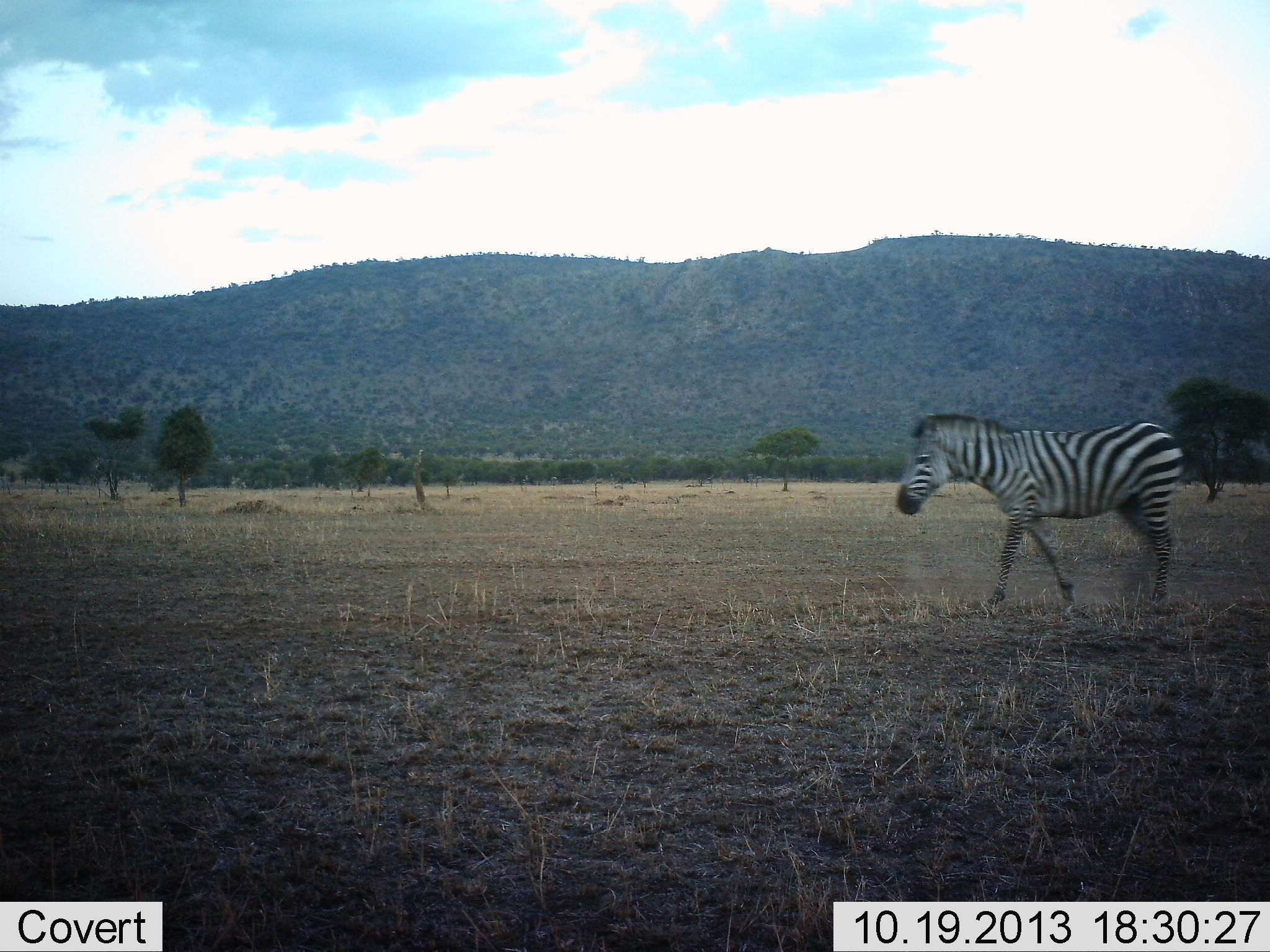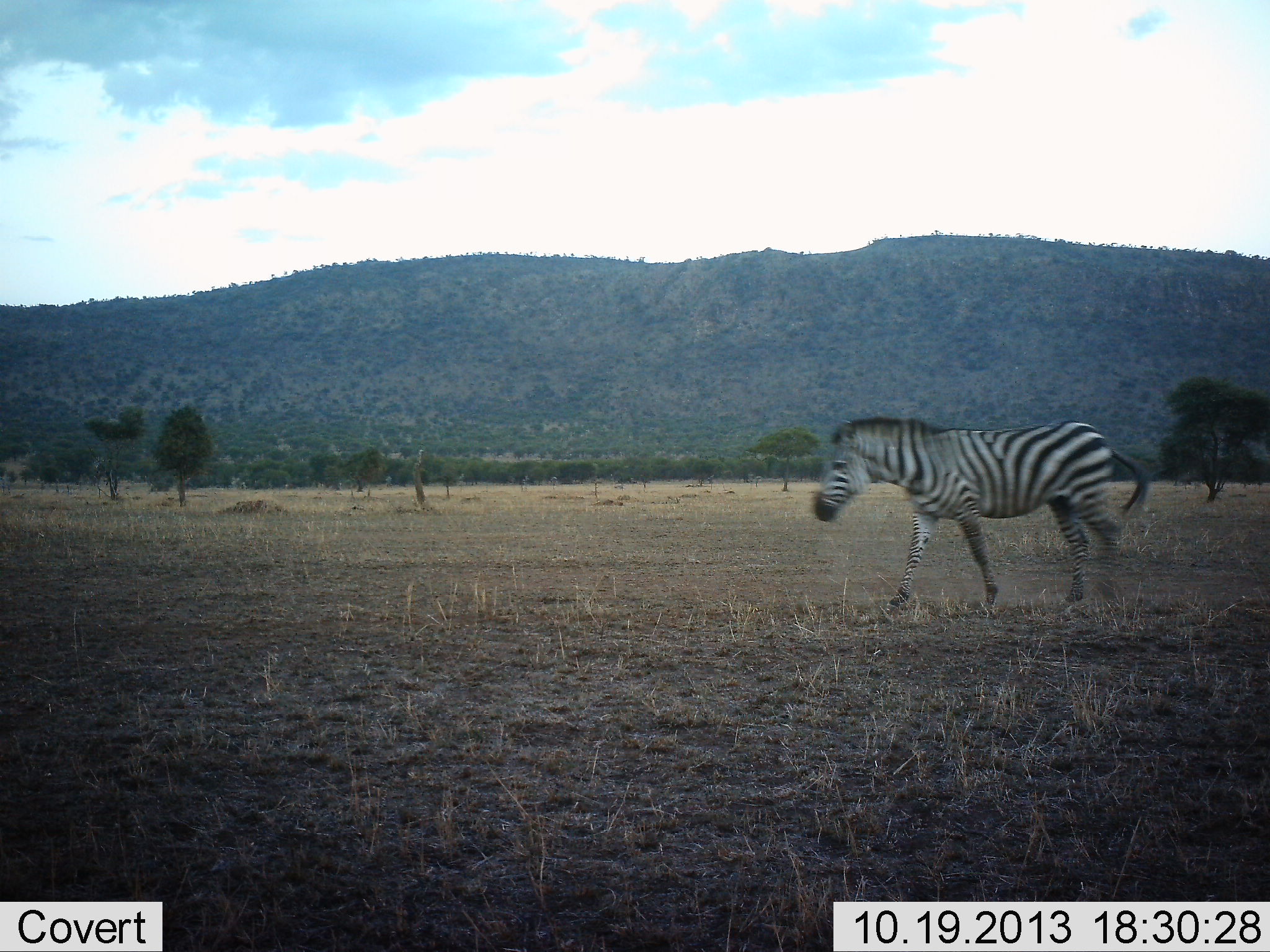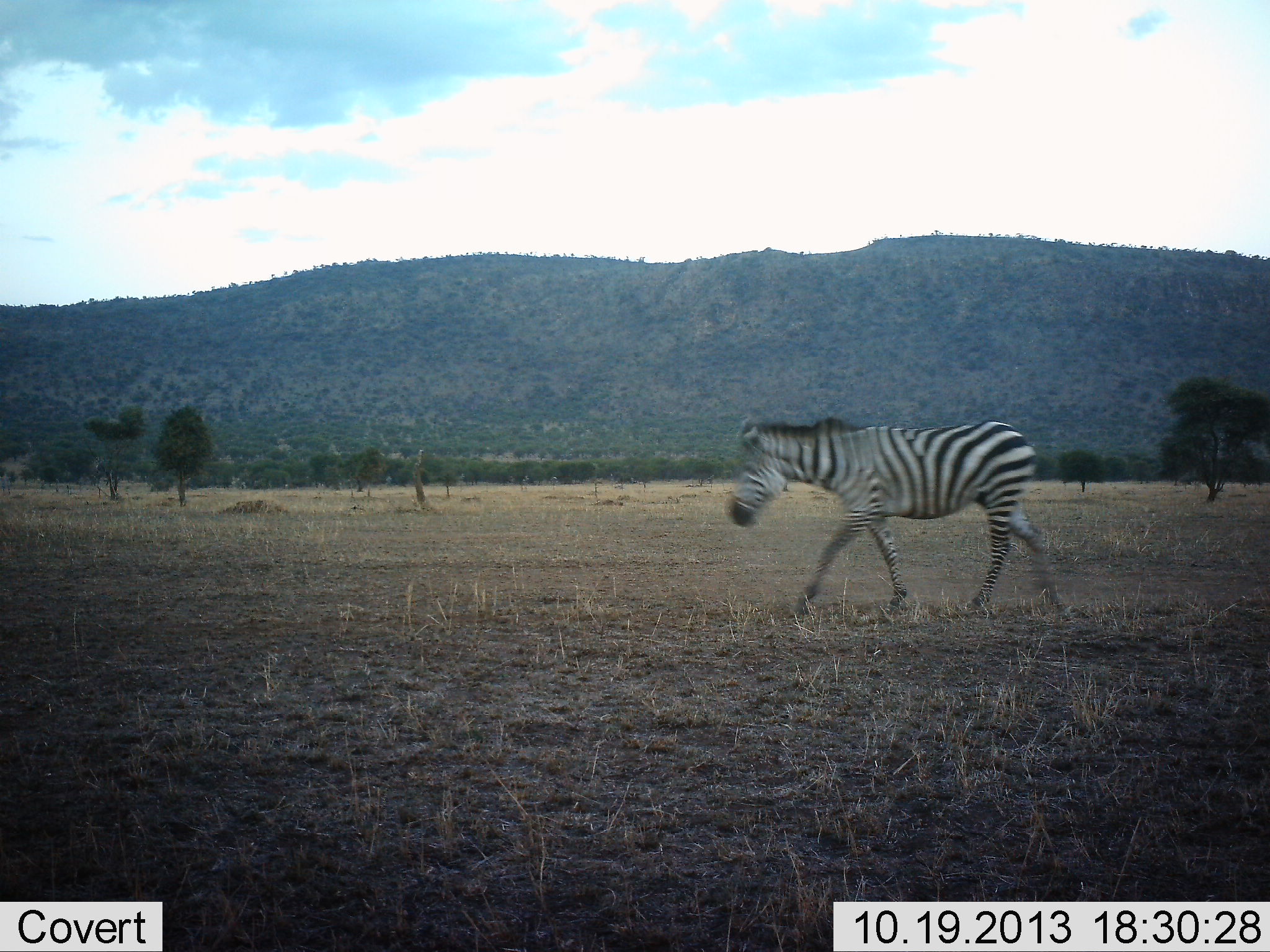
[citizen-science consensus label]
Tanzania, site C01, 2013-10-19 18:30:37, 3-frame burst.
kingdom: Animalia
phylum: Chordata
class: Mammalia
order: Perissodactyla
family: Equidae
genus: Equus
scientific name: Equus quagga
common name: plains zebra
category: zebra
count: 1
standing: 10%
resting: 0%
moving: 100%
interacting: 0%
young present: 0%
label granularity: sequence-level